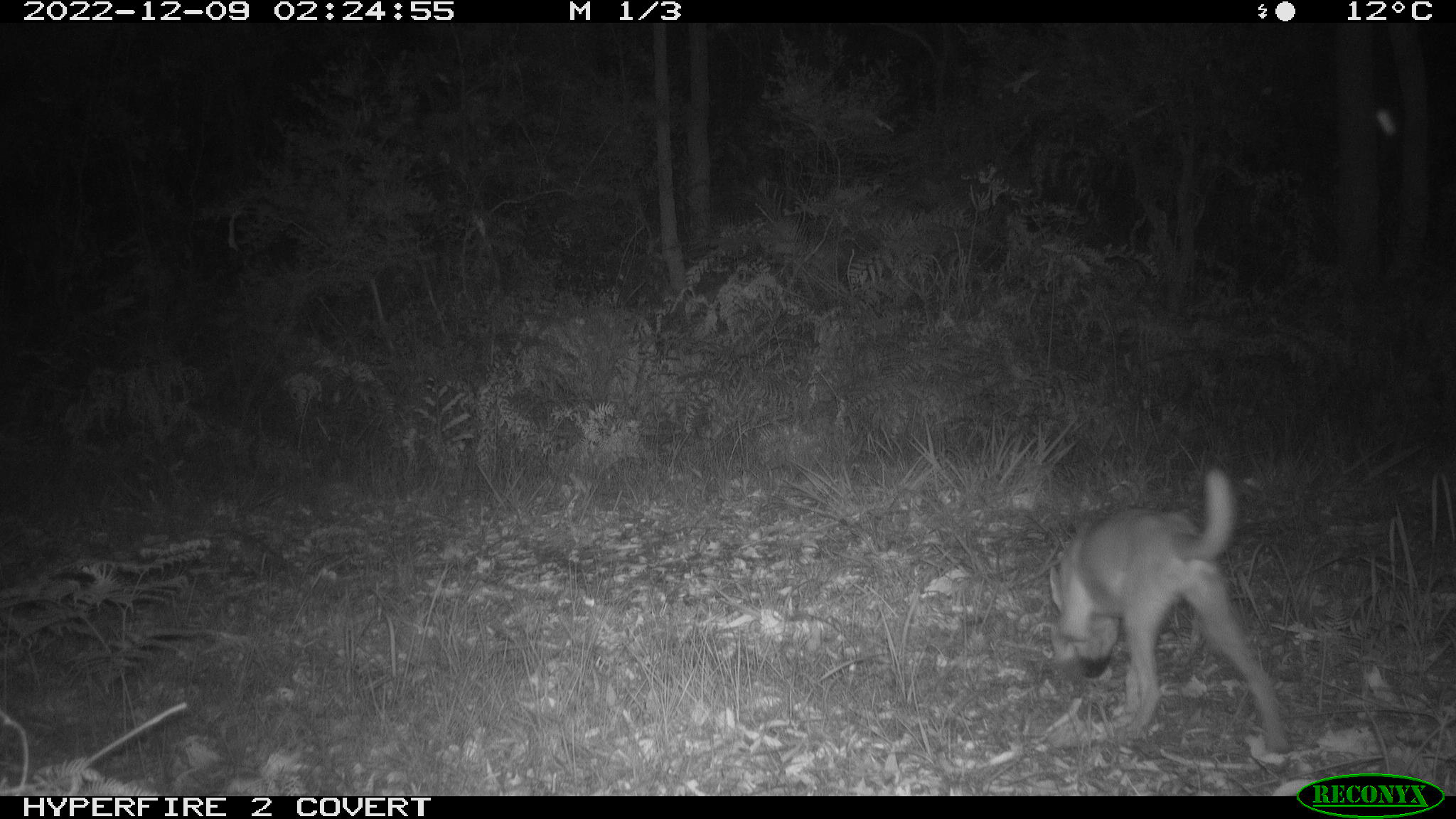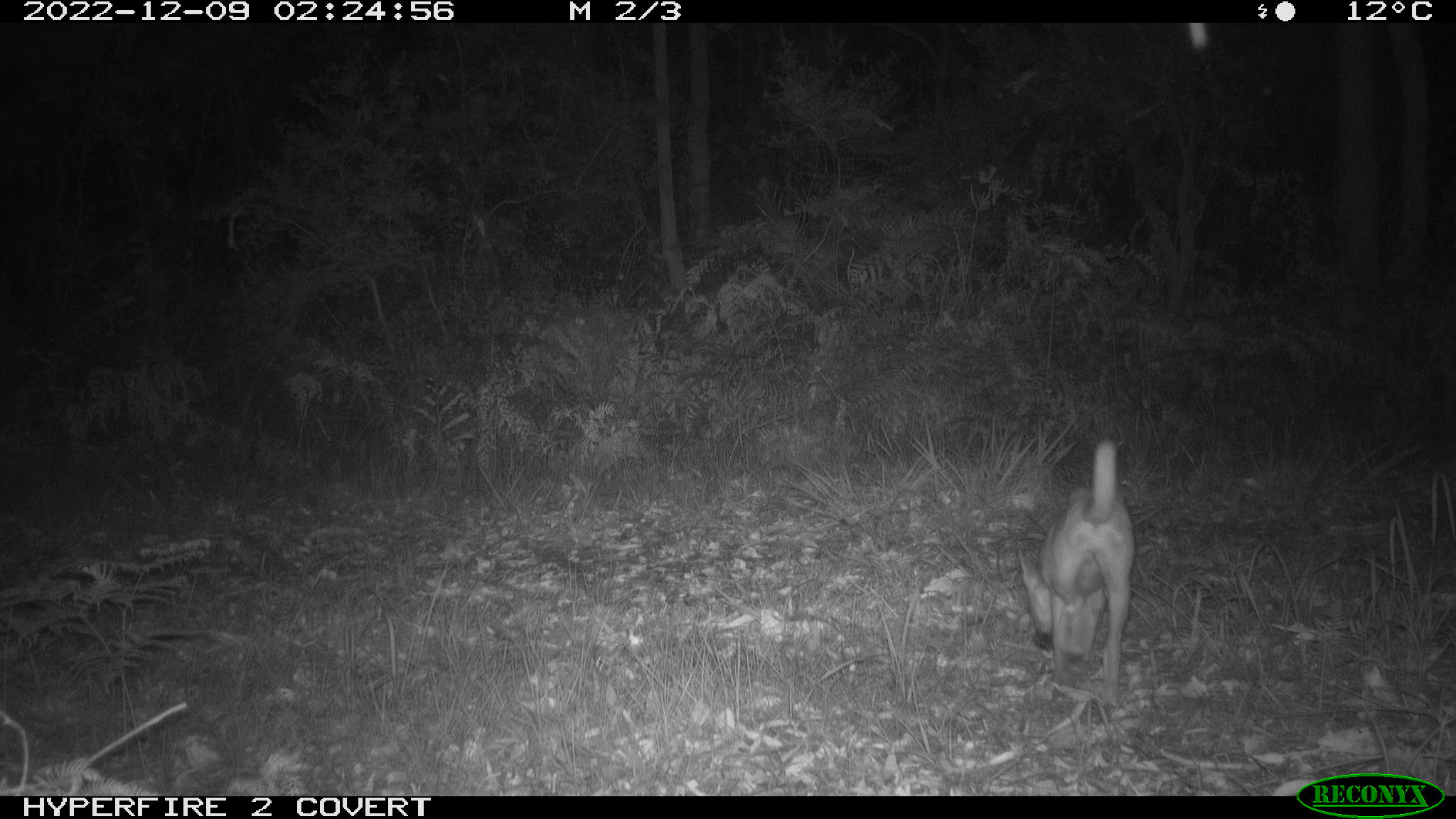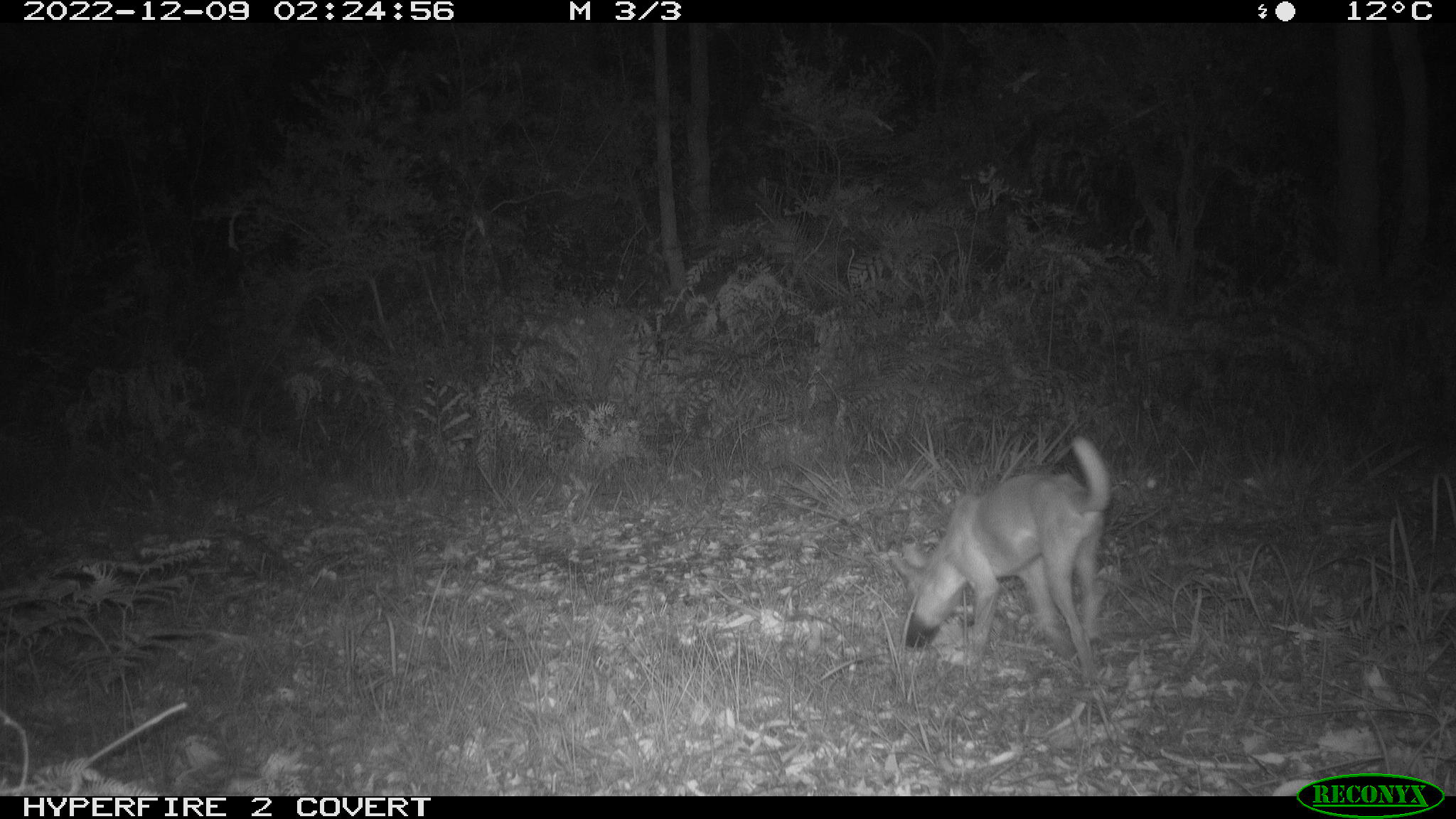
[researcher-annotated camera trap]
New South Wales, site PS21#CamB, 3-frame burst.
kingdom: Animalia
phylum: Chordata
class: Mammalia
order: Carnivora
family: Canidae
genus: Canis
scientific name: Canis familiaris dingo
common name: dingo